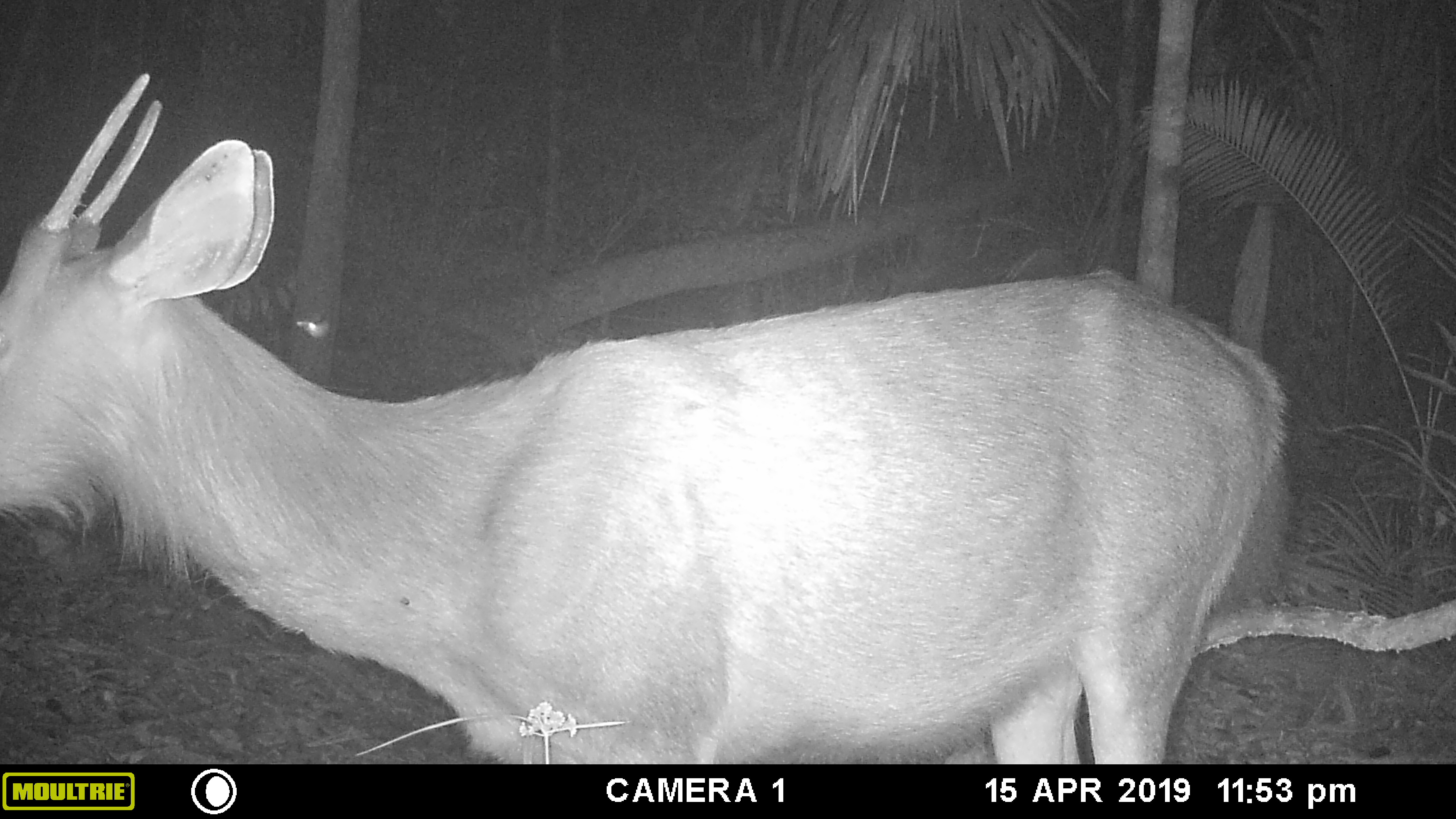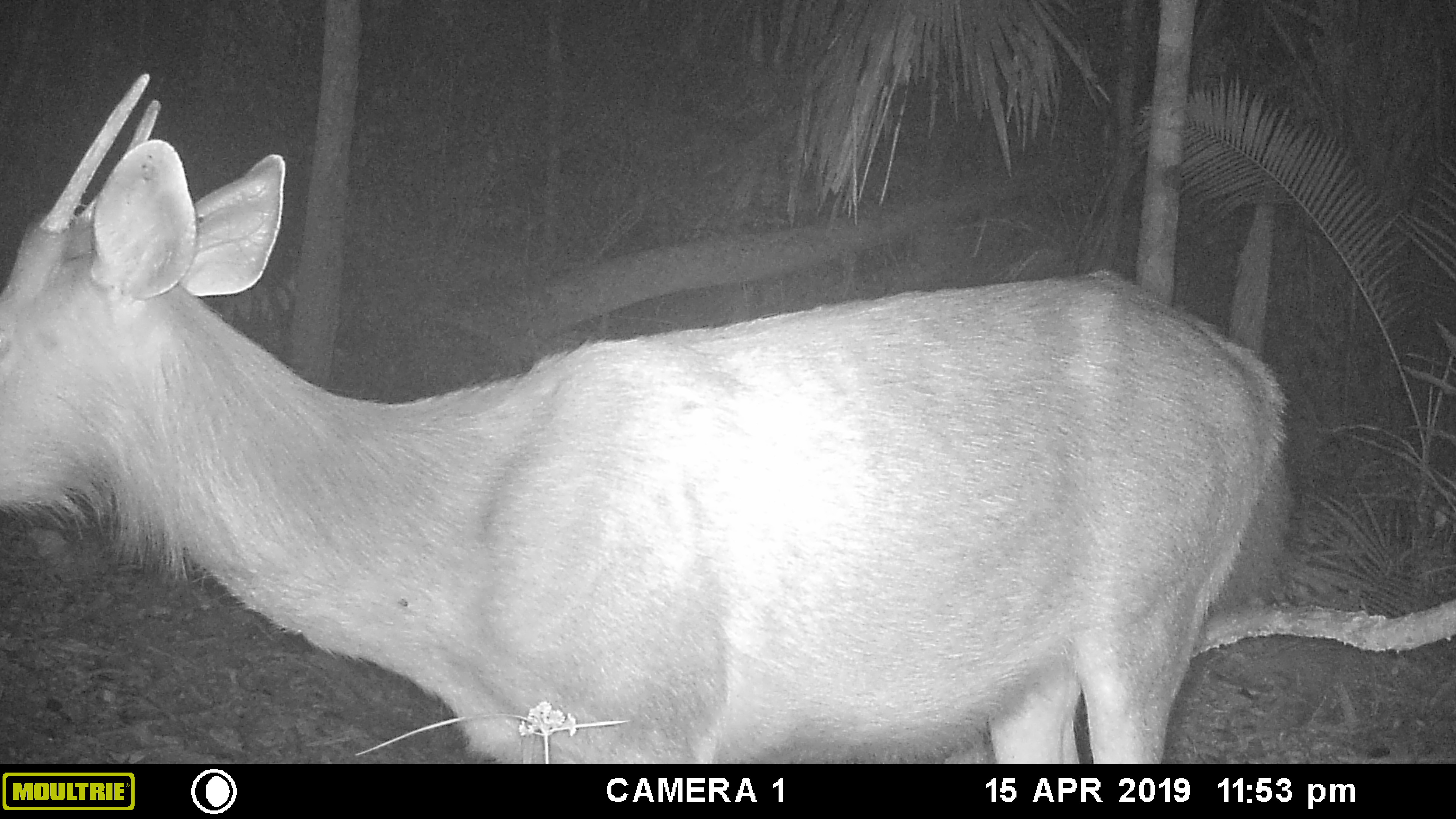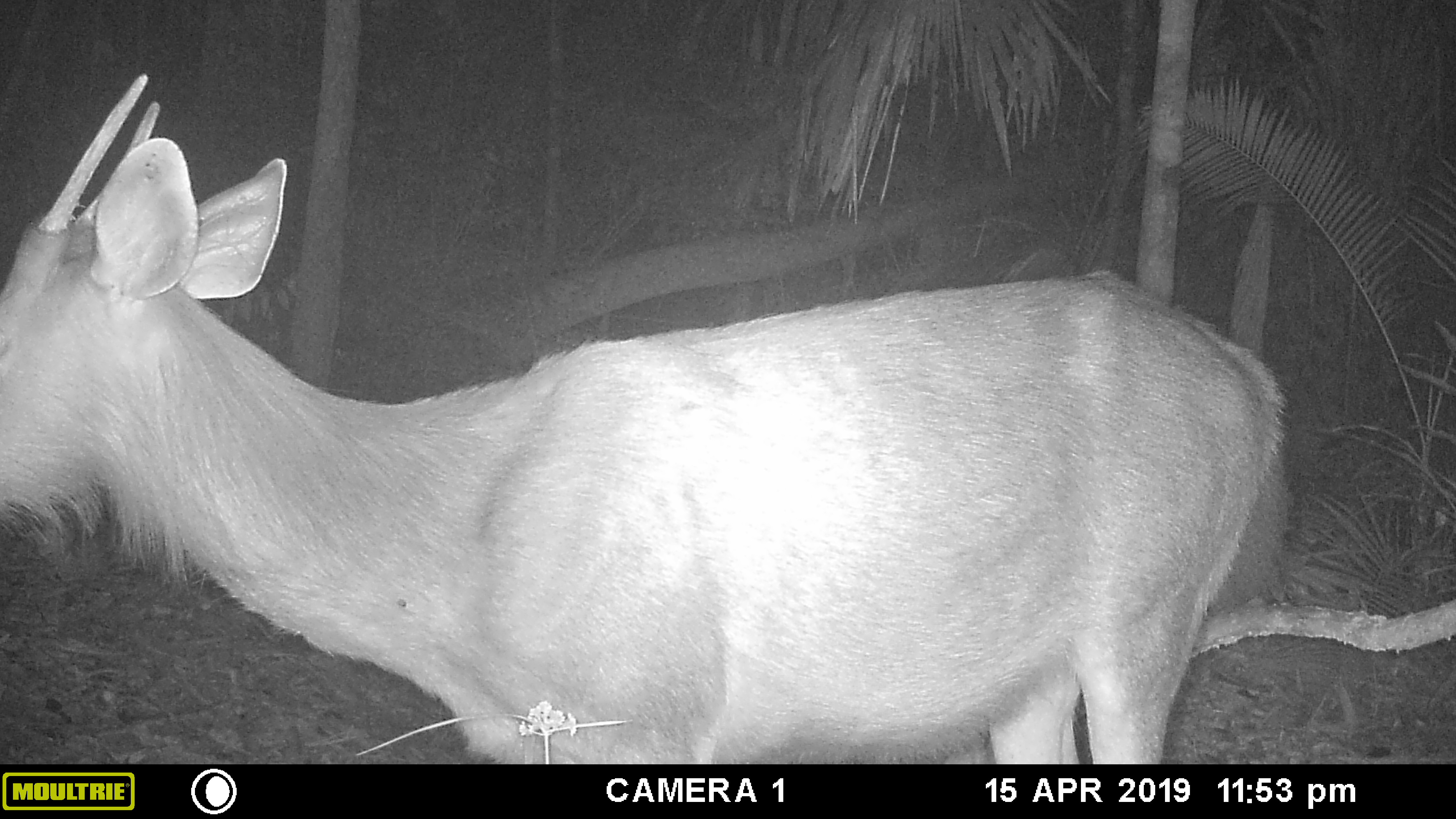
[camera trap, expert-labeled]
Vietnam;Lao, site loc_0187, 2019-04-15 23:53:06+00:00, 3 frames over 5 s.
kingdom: Animalia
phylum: Chordata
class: Mammalia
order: Artiodactyla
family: Cervidae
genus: Rusa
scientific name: Rusa unicolor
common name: sambar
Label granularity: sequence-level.